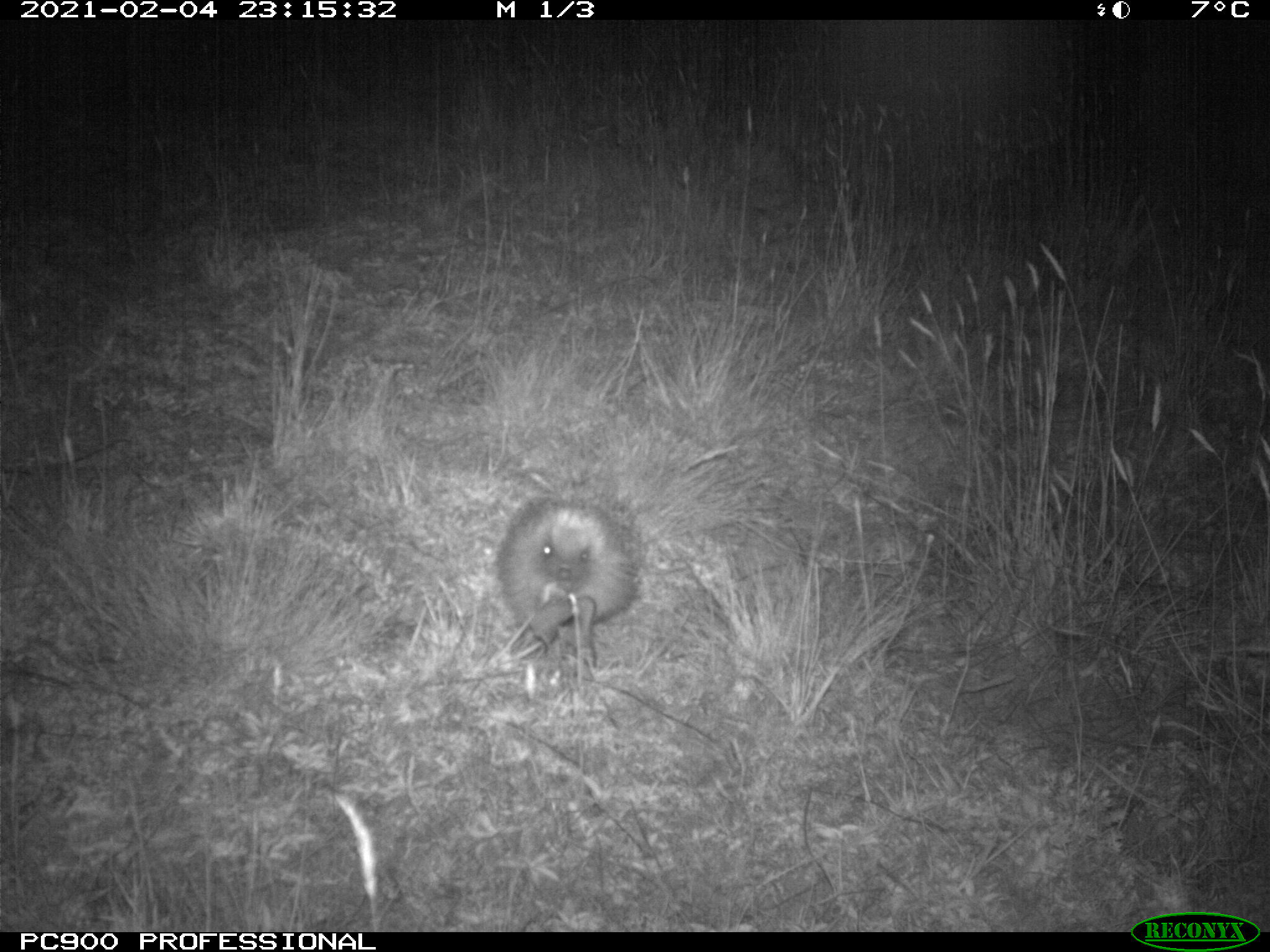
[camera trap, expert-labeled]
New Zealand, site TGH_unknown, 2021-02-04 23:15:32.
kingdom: Animalia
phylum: Chordata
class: Mammalia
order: Eulipotyphla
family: Erinaceidae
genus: Erinaceus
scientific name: Erinaceus europaeus europaeus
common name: european hedgehog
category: hedgehog